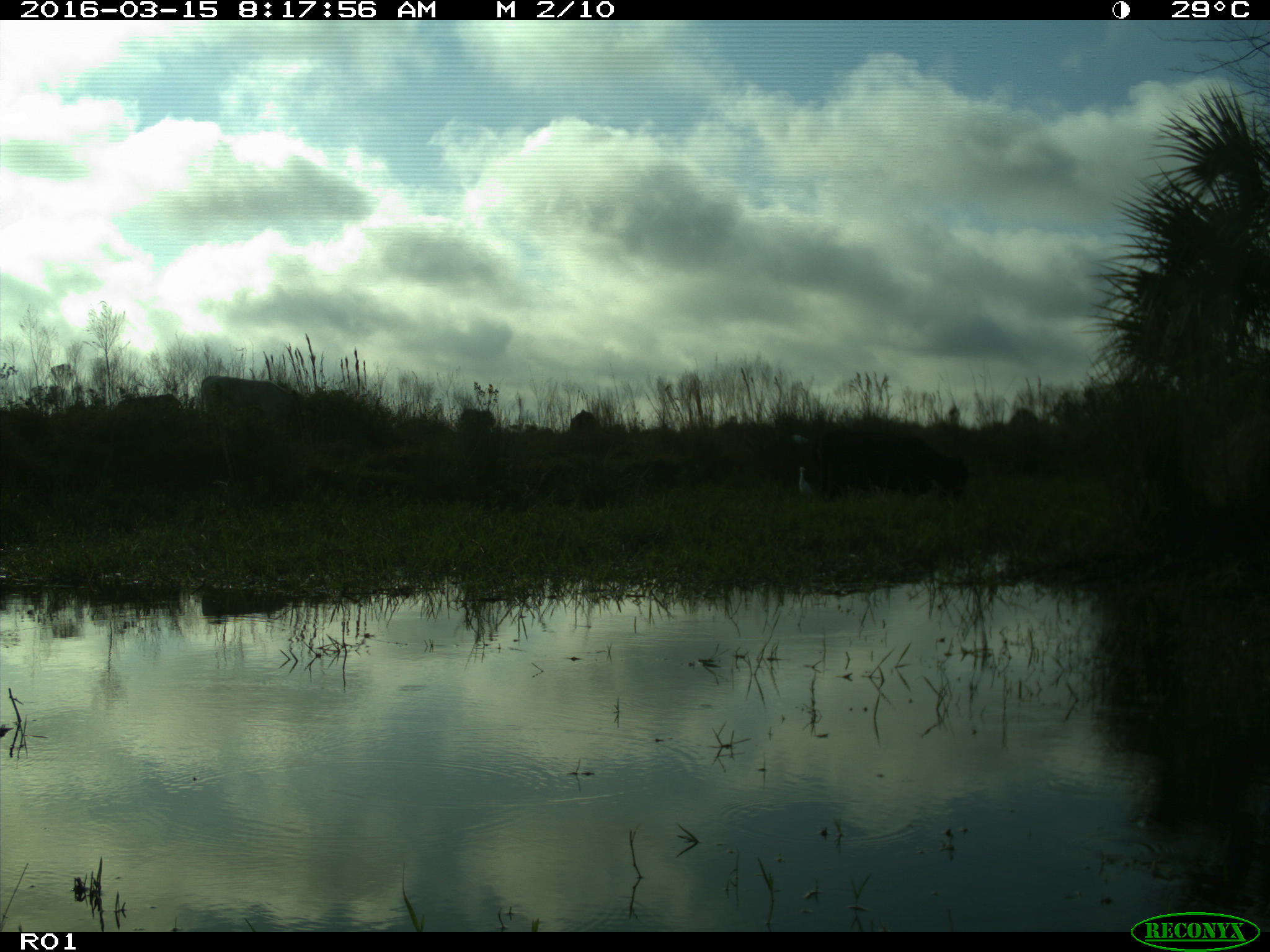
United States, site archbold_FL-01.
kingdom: Animalia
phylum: Chordata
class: Mammalia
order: Artiodactyla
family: Bovidae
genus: Bos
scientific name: Bos taurus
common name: domestic cow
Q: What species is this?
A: Bos taurus (domestic cow).